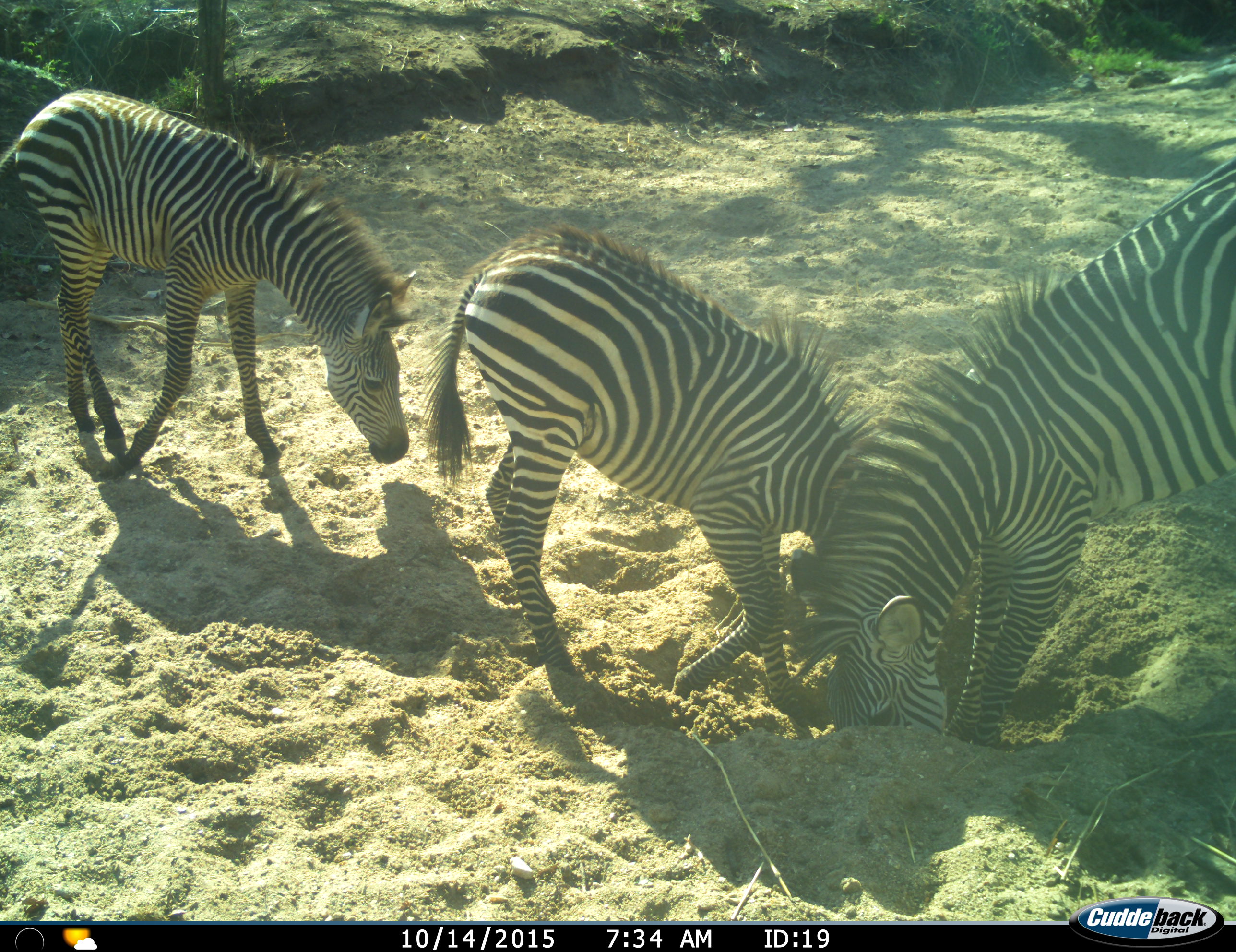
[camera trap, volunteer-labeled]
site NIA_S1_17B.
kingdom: Animalia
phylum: Chordata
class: Mammalia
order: Perissodactyla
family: Equidae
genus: Equus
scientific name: Equus quagga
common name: plains zebra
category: zebraplains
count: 3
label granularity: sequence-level